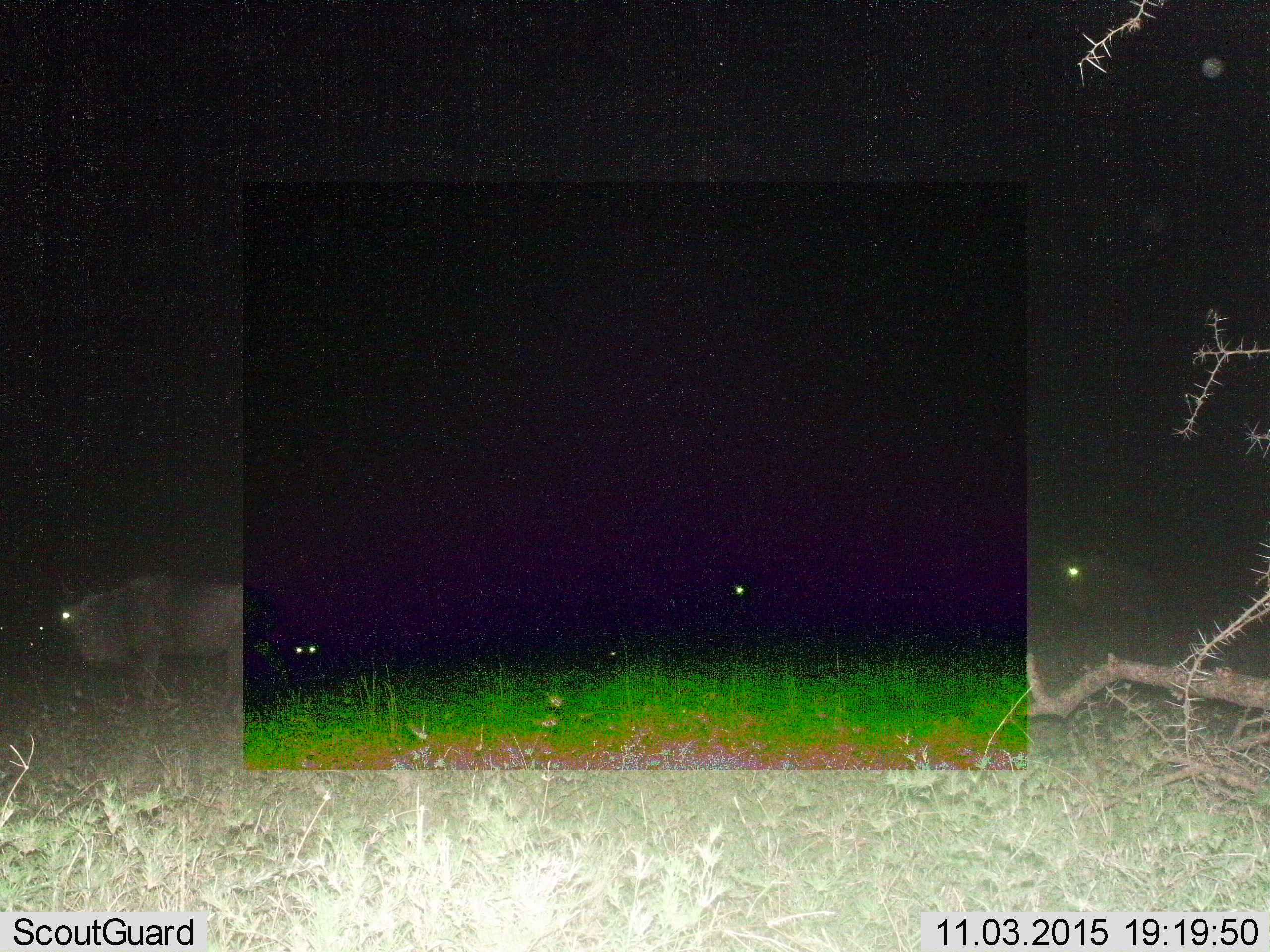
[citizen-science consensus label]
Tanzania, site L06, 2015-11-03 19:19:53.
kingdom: Animalia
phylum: Chordata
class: Mammalia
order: Artiodactyla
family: Bovidae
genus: Connochaetes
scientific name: Connochaetes taurinus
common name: blue wildebeest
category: wildebeest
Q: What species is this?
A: Wildebeest (blue wildebeest) (Connochaetes taurinus).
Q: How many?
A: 6.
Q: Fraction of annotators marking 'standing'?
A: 50%.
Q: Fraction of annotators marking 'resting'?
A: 17%.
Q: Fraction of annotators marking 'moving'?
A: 50%.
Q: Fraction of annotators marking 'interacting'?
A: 0%.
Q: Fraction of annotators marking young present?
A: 0%.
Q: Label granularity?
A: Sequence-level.